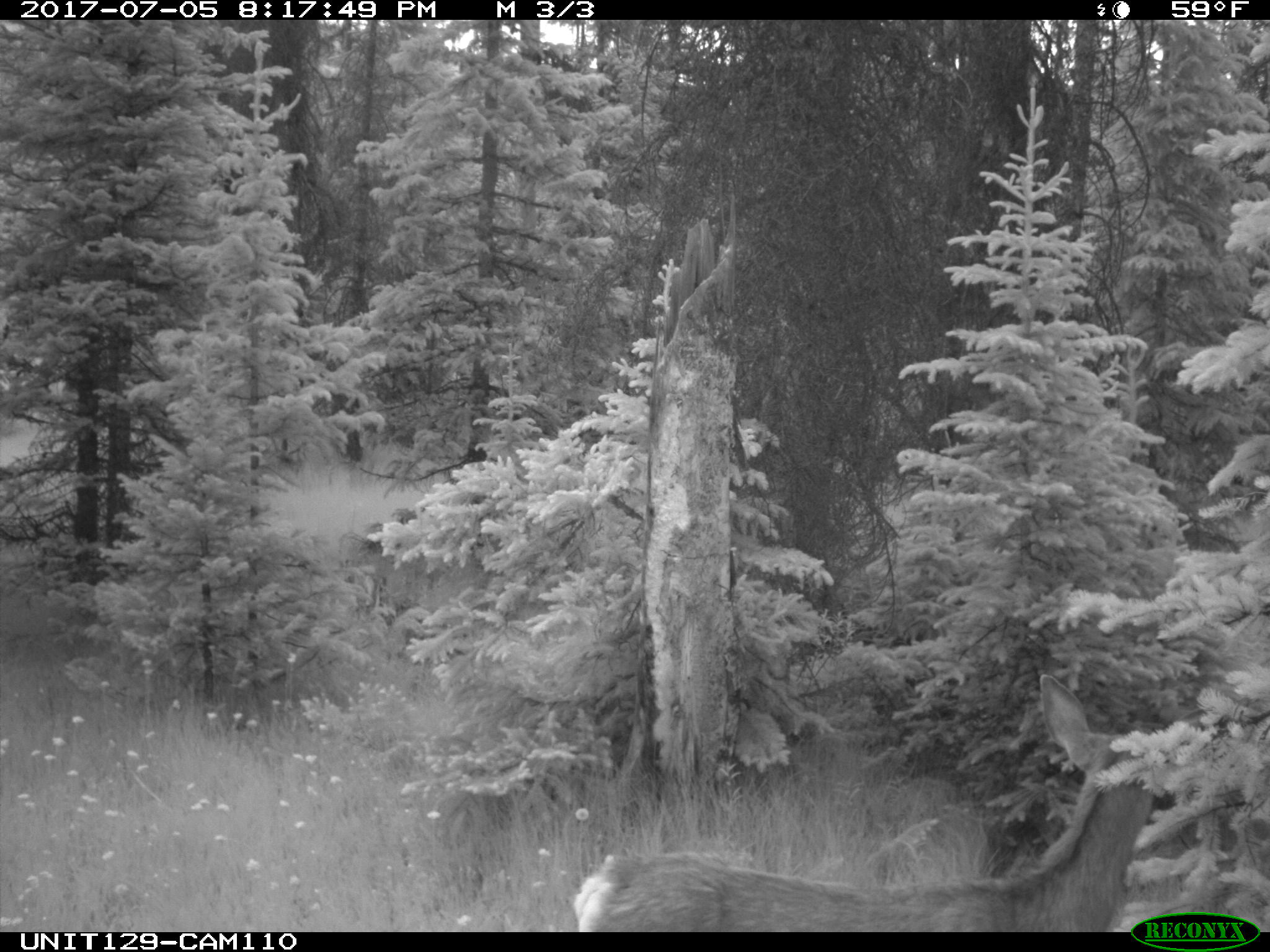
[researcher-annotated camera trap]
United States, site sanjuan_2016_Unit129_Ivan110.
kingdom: Animalia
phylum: Chordata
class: Mammalia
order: Artiodactyla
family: Cervidae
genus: Odocoileus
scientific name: Odocoileus hemionus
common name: mule deer